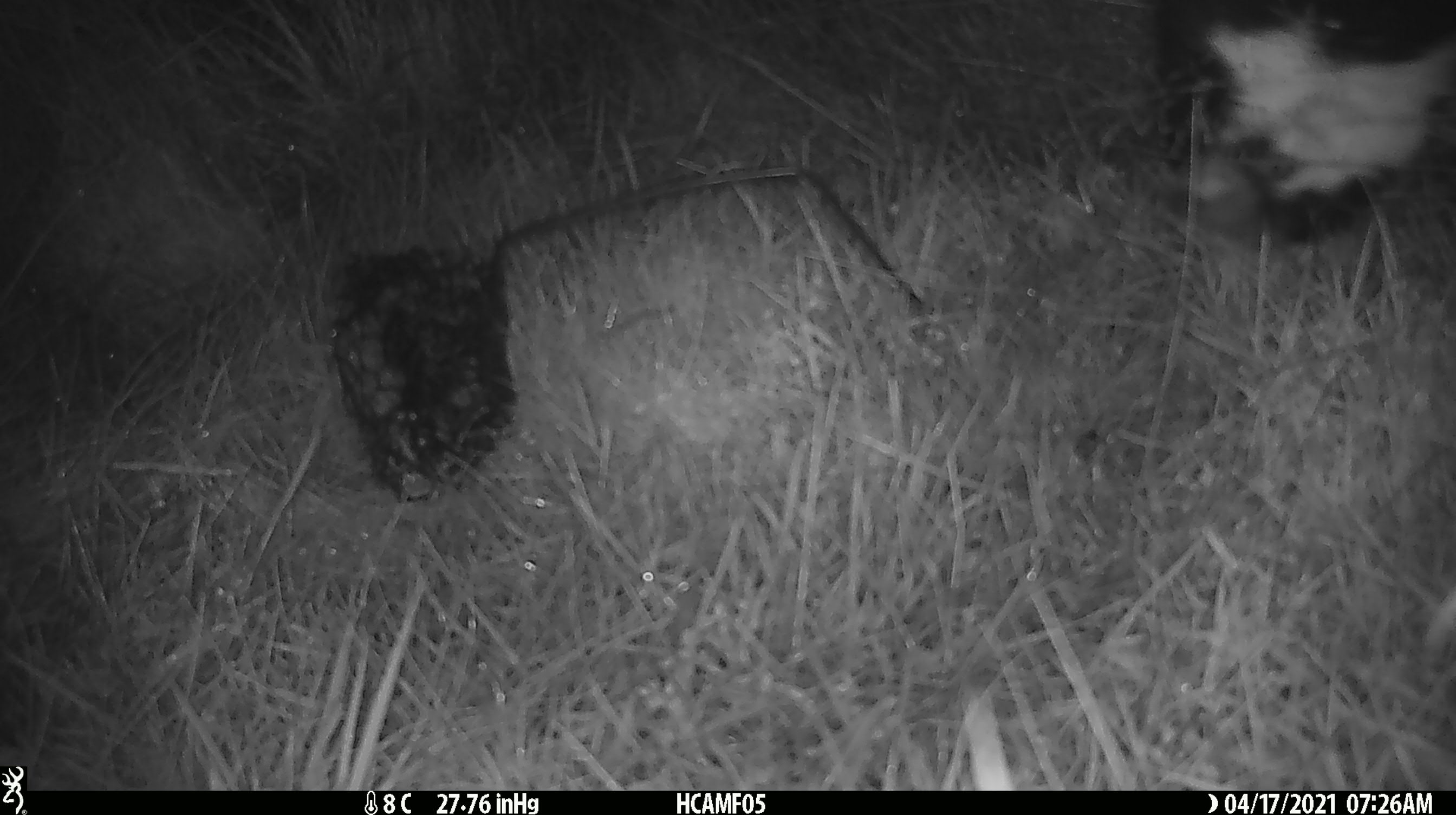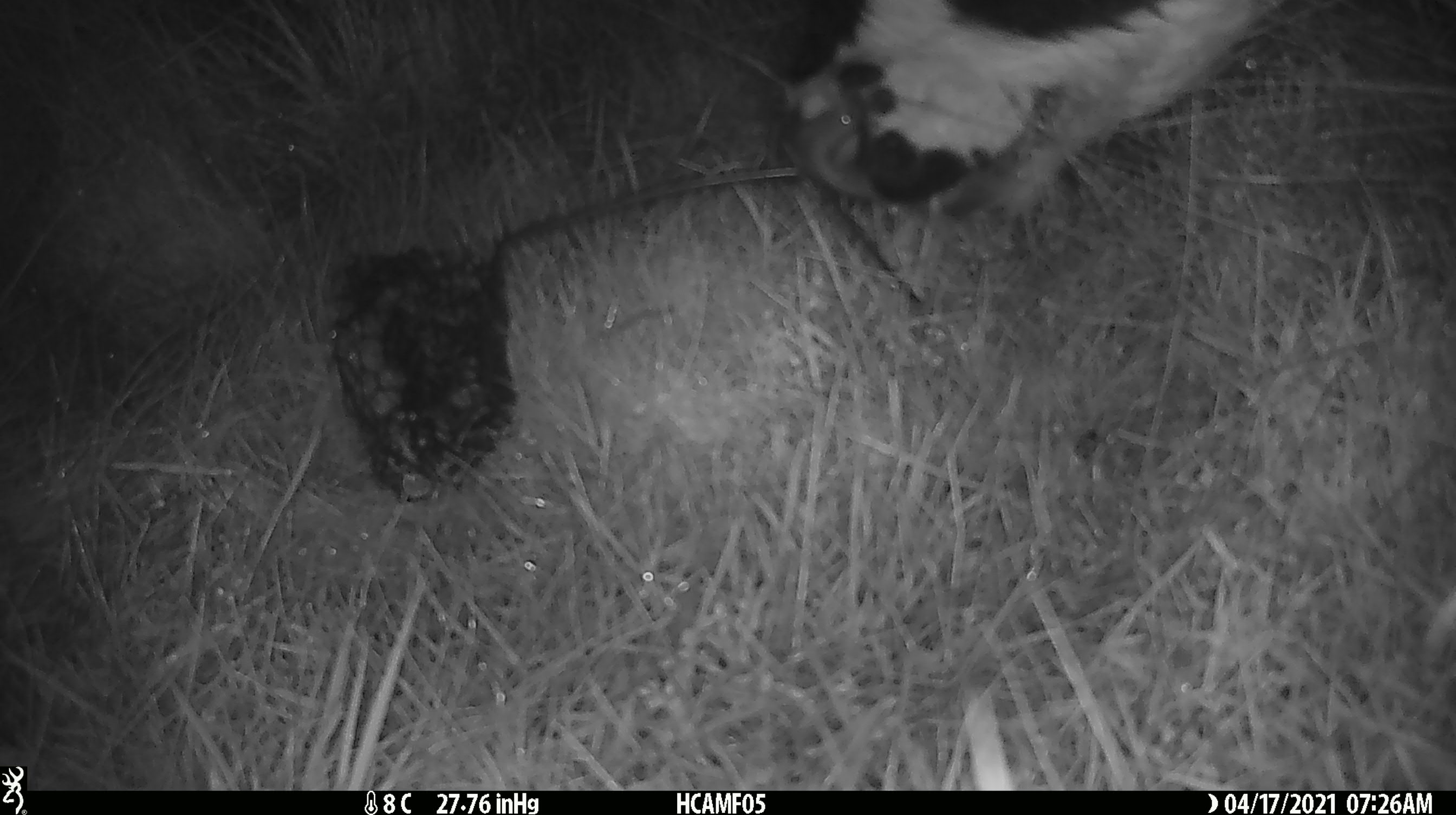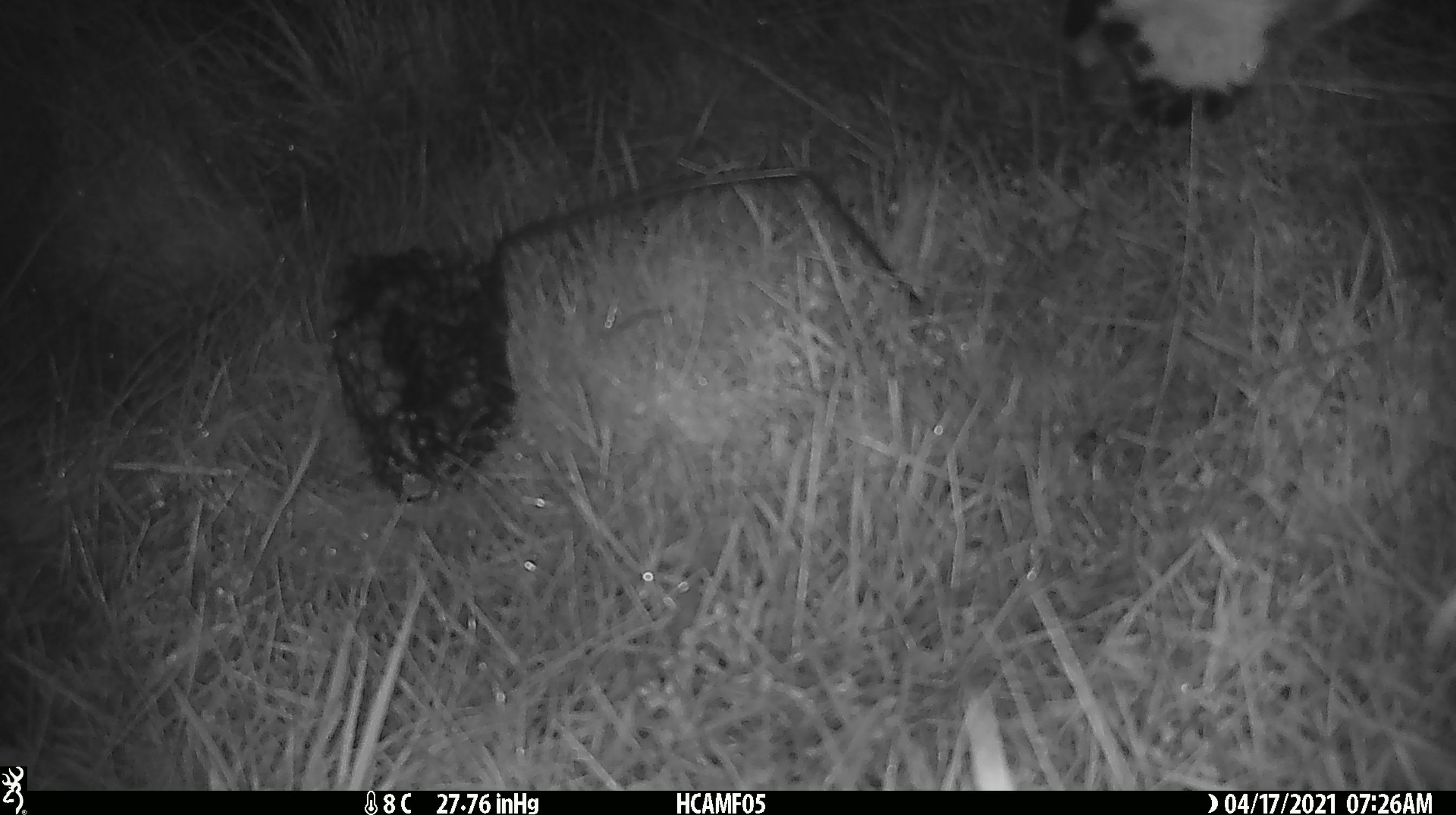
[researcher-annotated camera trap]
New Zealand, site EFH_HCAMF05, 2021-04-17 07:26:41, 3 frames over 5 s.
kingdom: Animalia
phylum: Chordata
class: Mammalia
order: Artiodactyla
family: Bovidae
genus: Bos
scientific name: Bos taurus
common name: domestic cow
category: cow